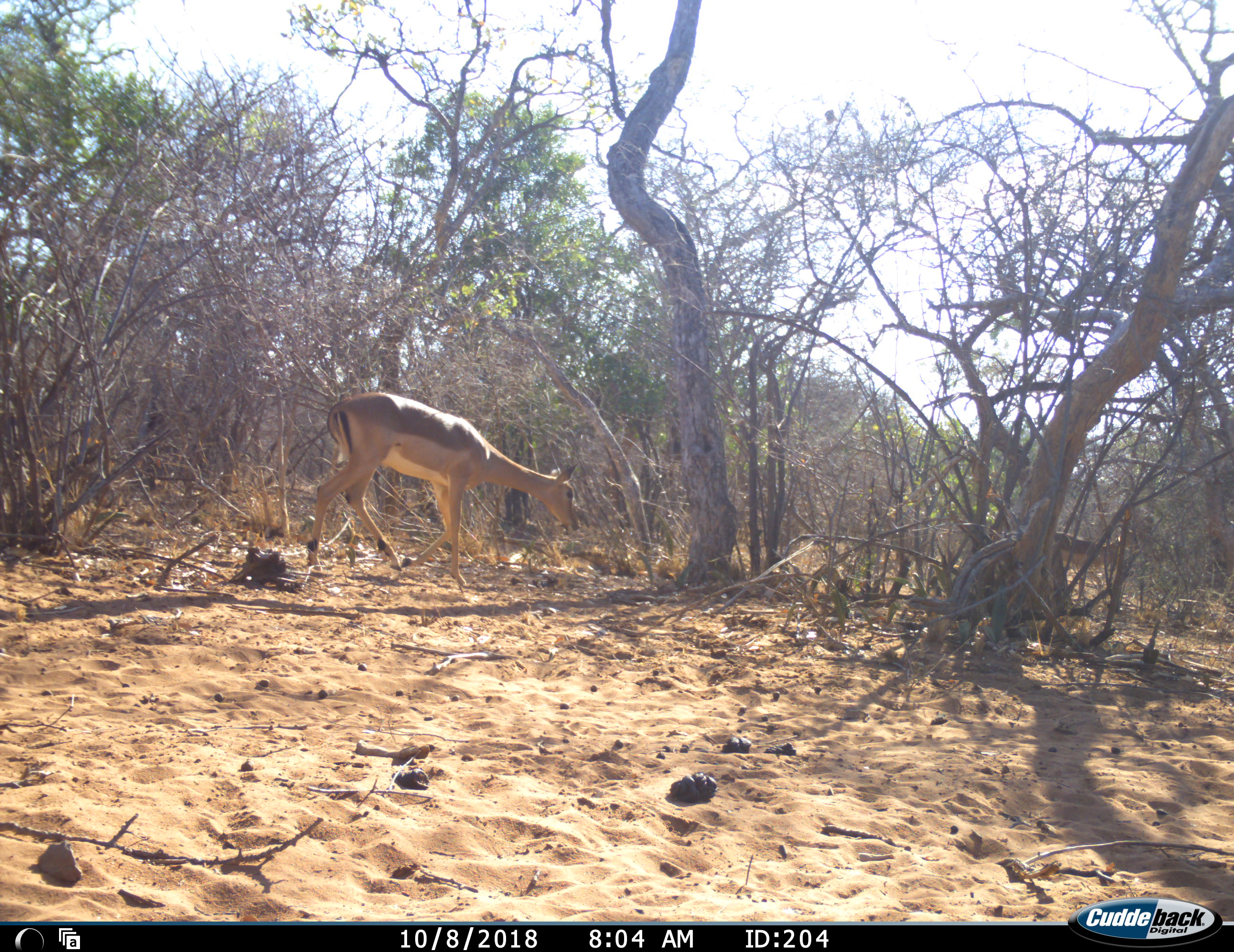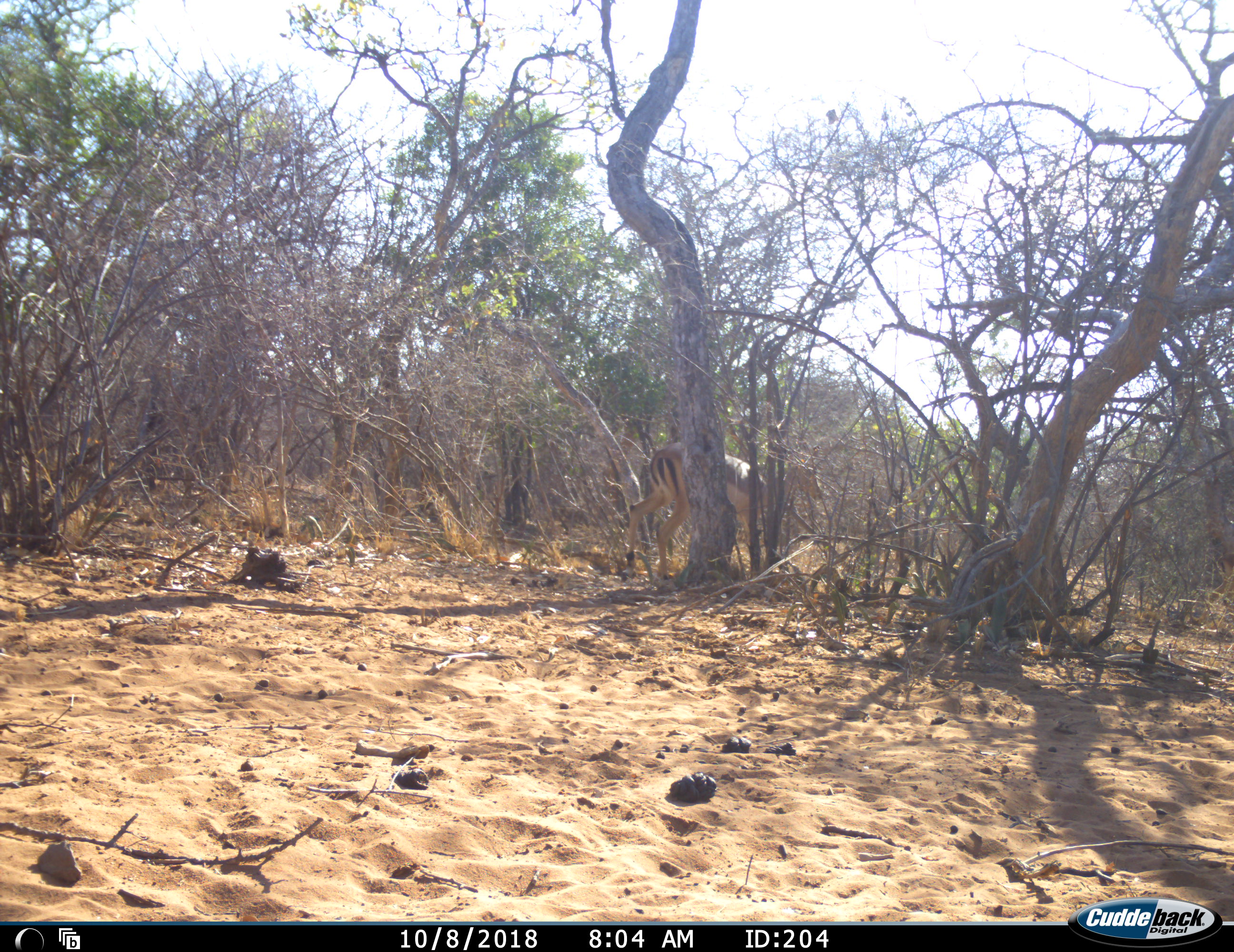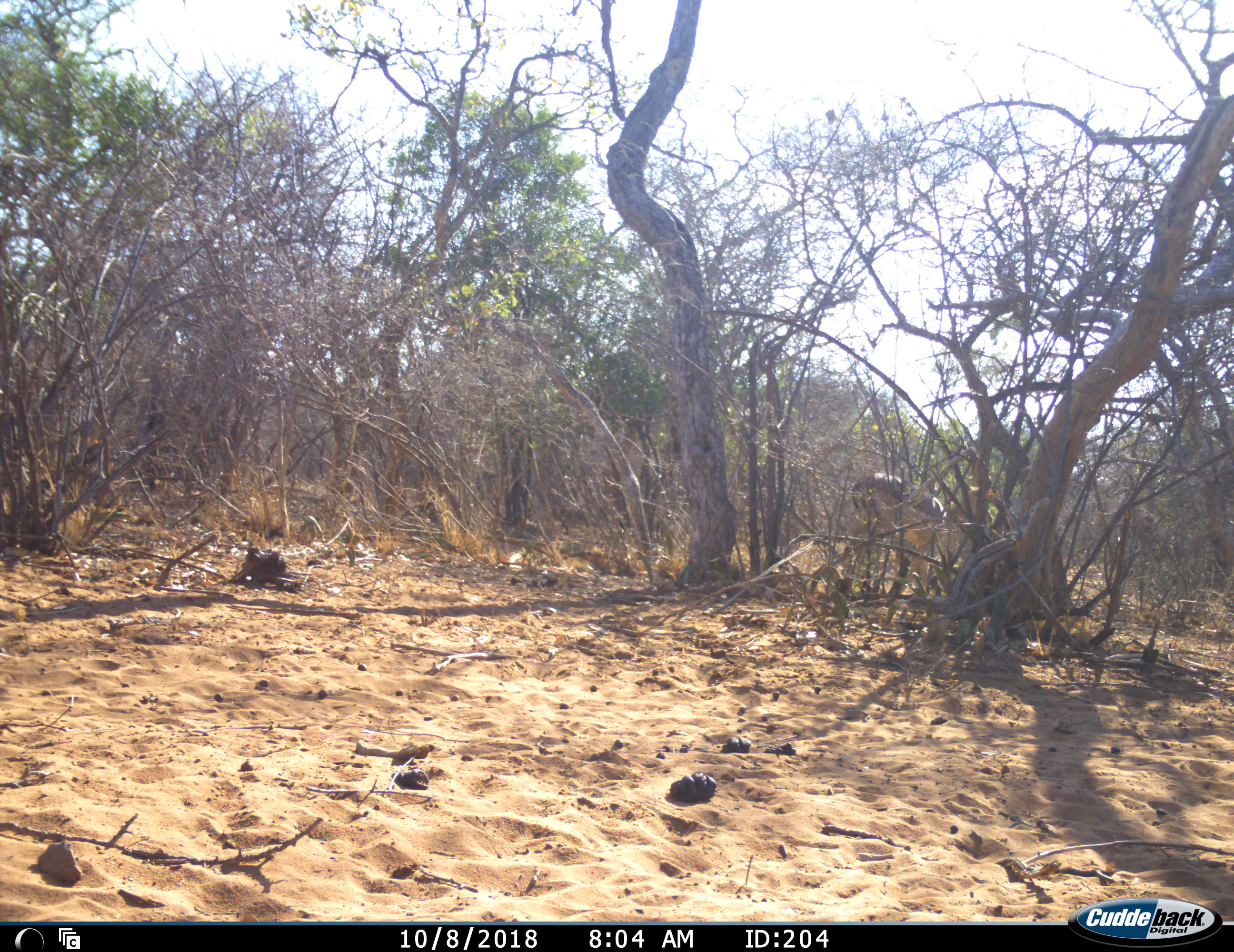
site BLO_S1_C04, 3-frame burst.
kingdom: Animalia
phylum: Chordata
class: Mammalia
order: Artiodactyla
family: Bovidae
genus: Aepyceros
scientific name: Aepyceros melampus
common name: impala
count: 2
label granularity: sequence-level